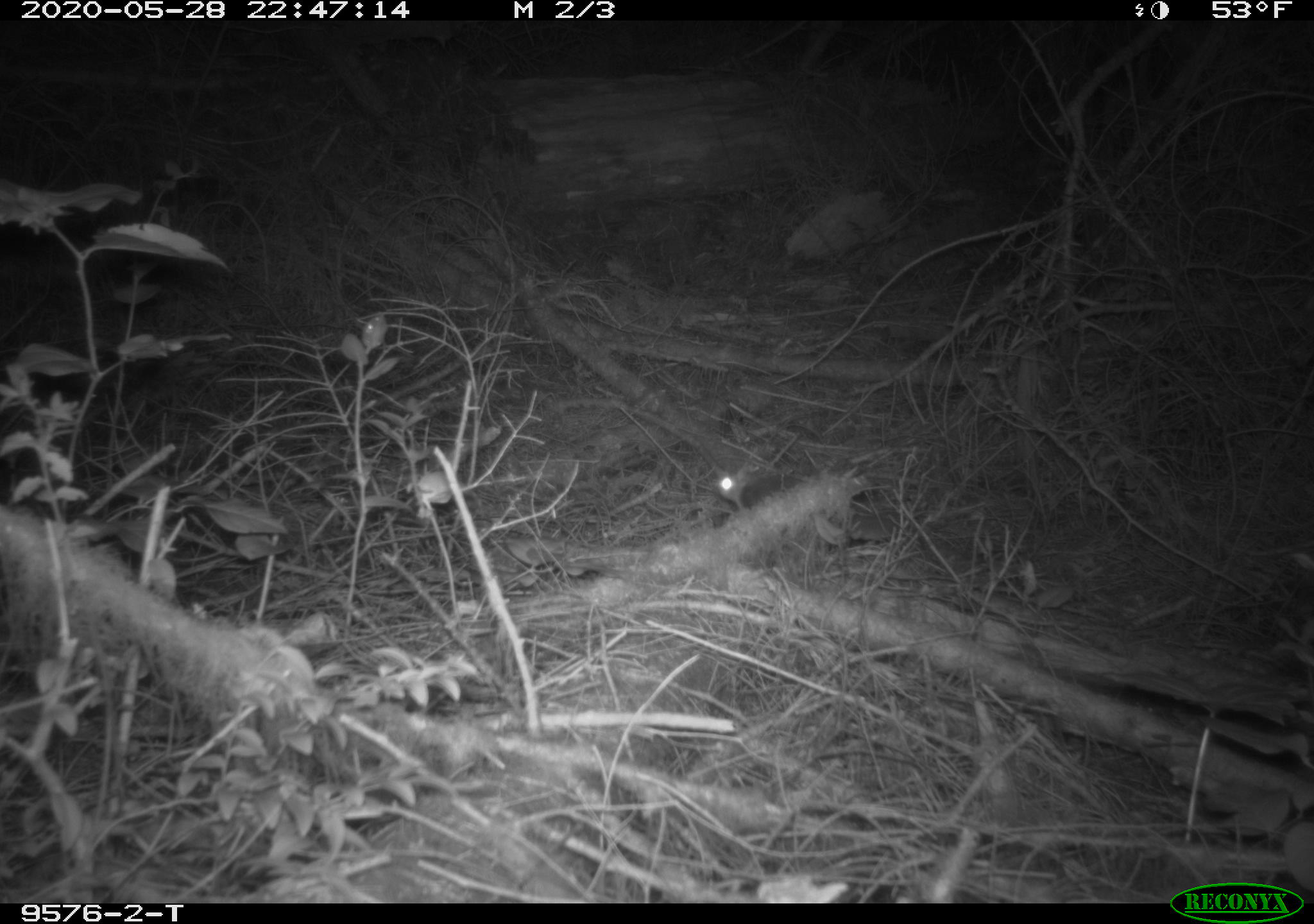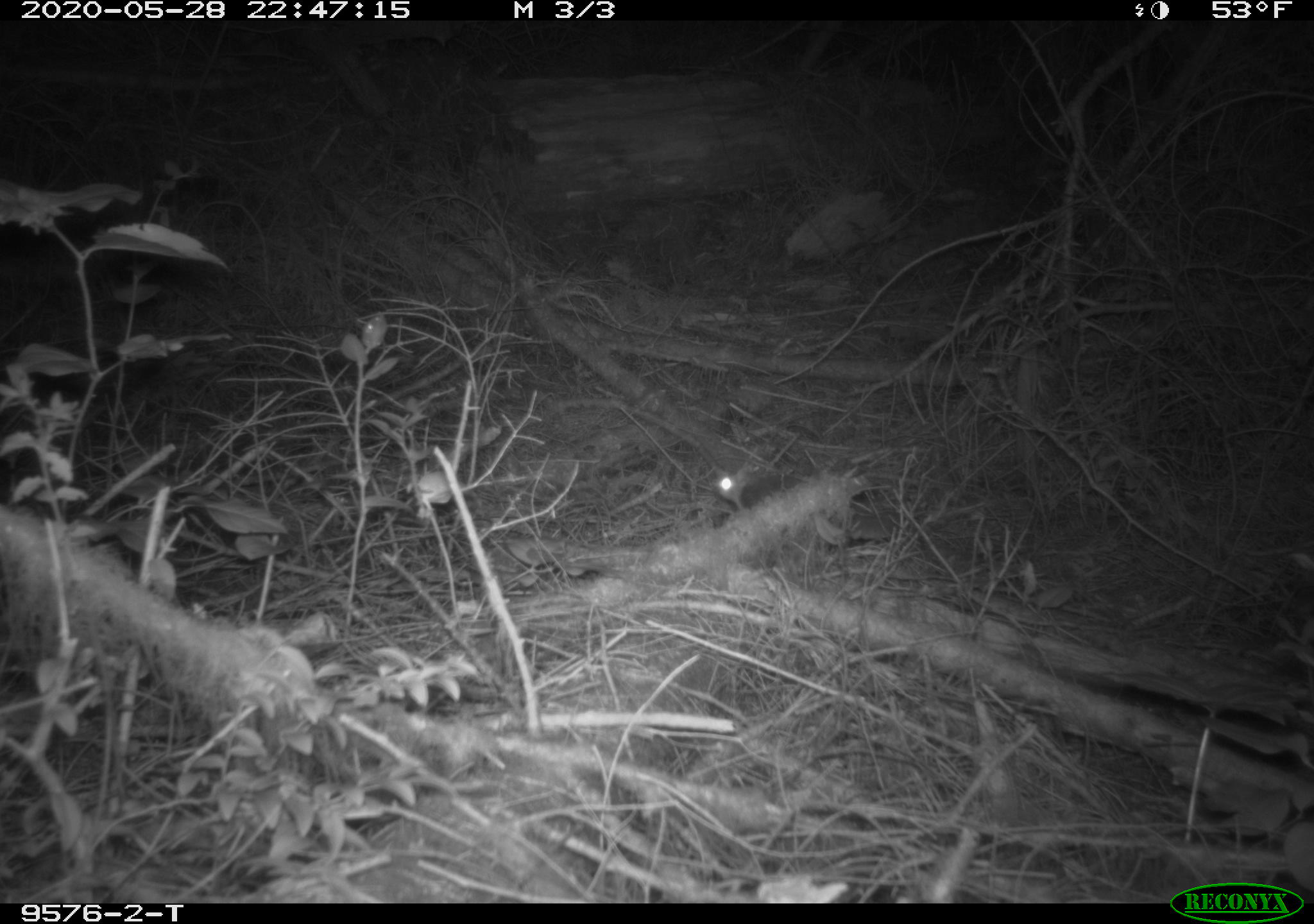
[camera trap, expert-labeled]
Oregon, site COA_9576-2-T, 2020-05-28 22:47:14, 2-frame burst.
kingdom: Animalia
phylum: Chordata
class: Mammalia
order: Rodentia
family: Sciuridae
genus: Glaucomys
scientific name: Glaucomys oregonensis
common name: humboldt's flying squirrel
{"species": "humboldt's flying squirrel (Glaucomys oregonensis)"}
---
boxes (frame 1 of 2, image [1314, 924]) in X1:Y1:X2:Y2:
humboldt's flying squirrel: 703:466:808:516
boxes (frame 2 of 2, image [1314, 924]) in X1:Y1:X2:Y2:
humboldt's flying squirrel: 707:459:812:518